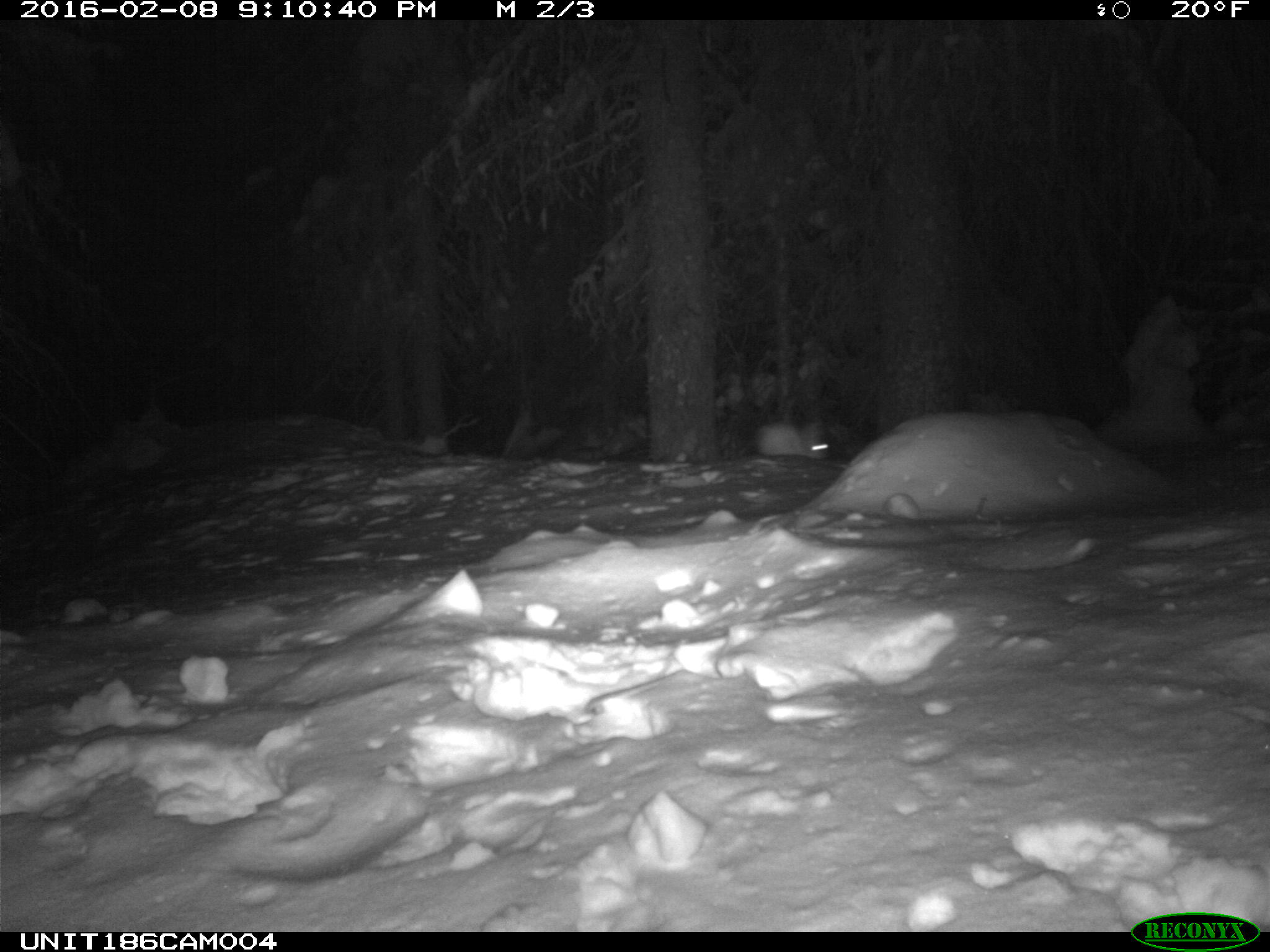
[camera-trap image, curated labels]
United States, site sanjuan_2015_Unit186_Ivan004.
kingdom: Animalia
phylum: Chordata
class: Mammalia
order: Lagomorpha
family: Leporidae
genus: Lepus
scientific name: Lepus americanus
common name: snowshoe hare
Lepus americanus (snowshoe hare).